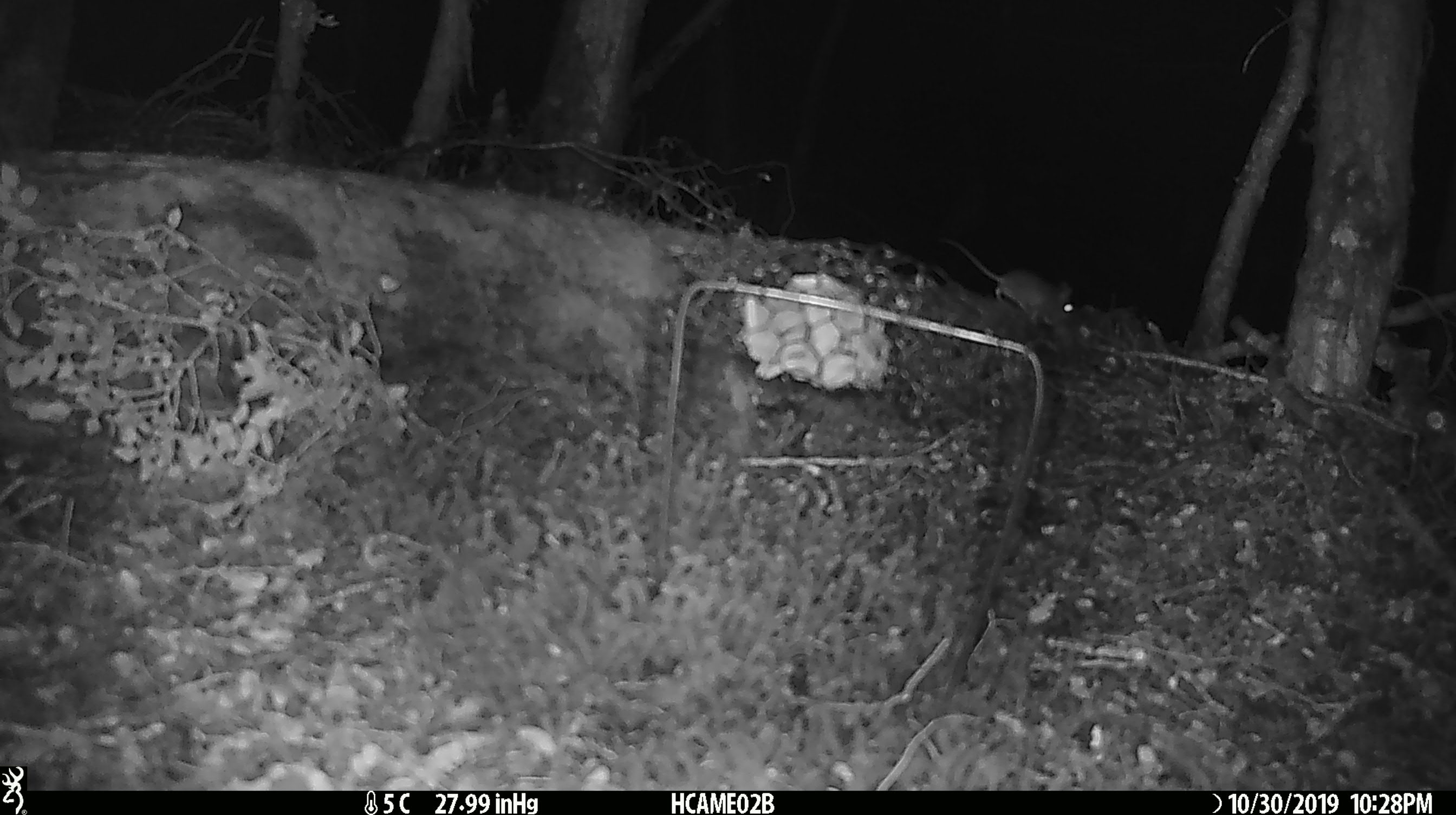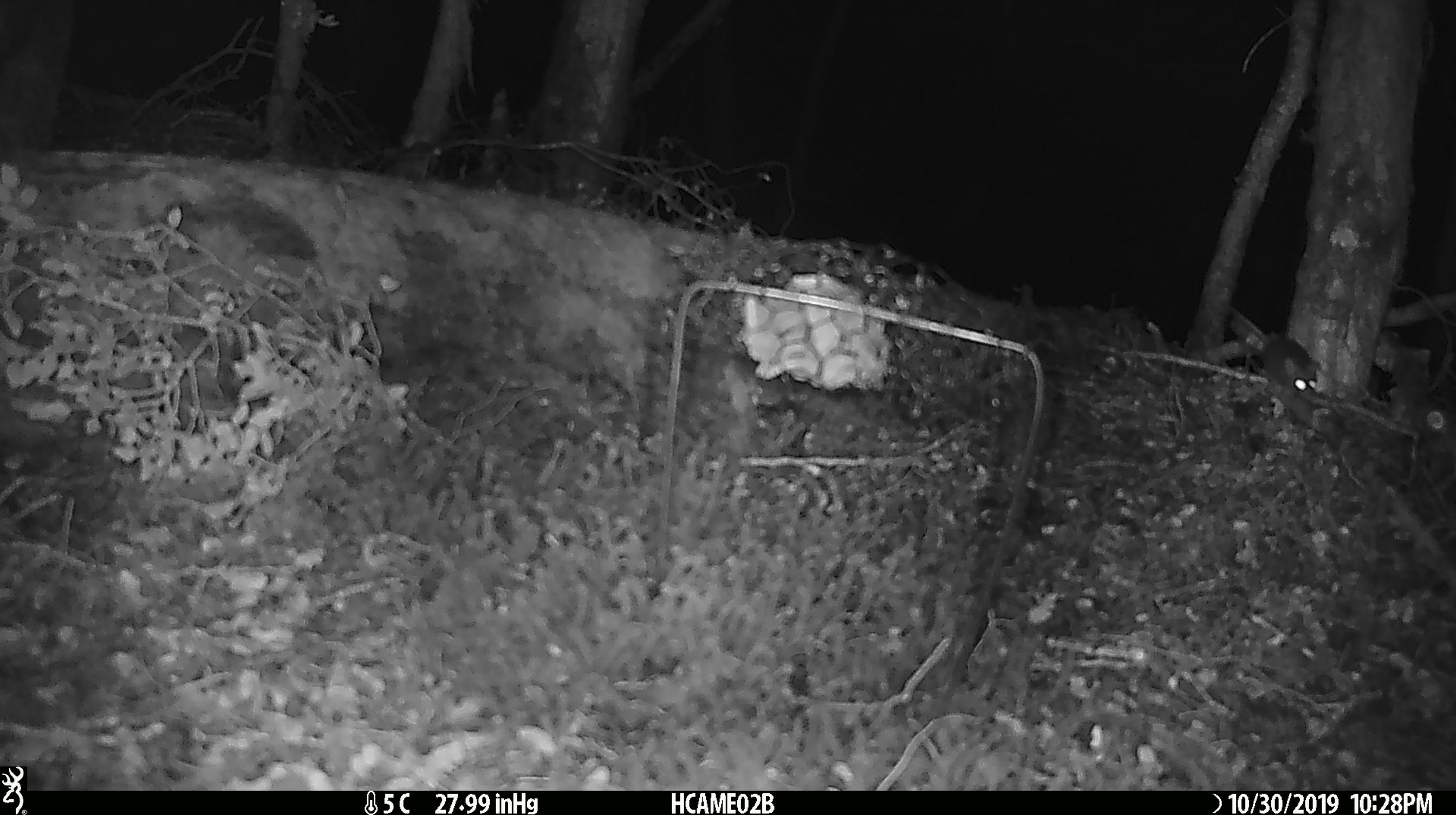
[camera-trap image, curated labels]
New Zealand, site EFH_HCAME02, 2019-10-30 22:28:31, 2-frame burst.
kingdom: Animalia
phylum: Chordata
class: Mammalia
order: Rodentia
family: Muridae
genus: Mus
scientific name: Mus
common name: mouse